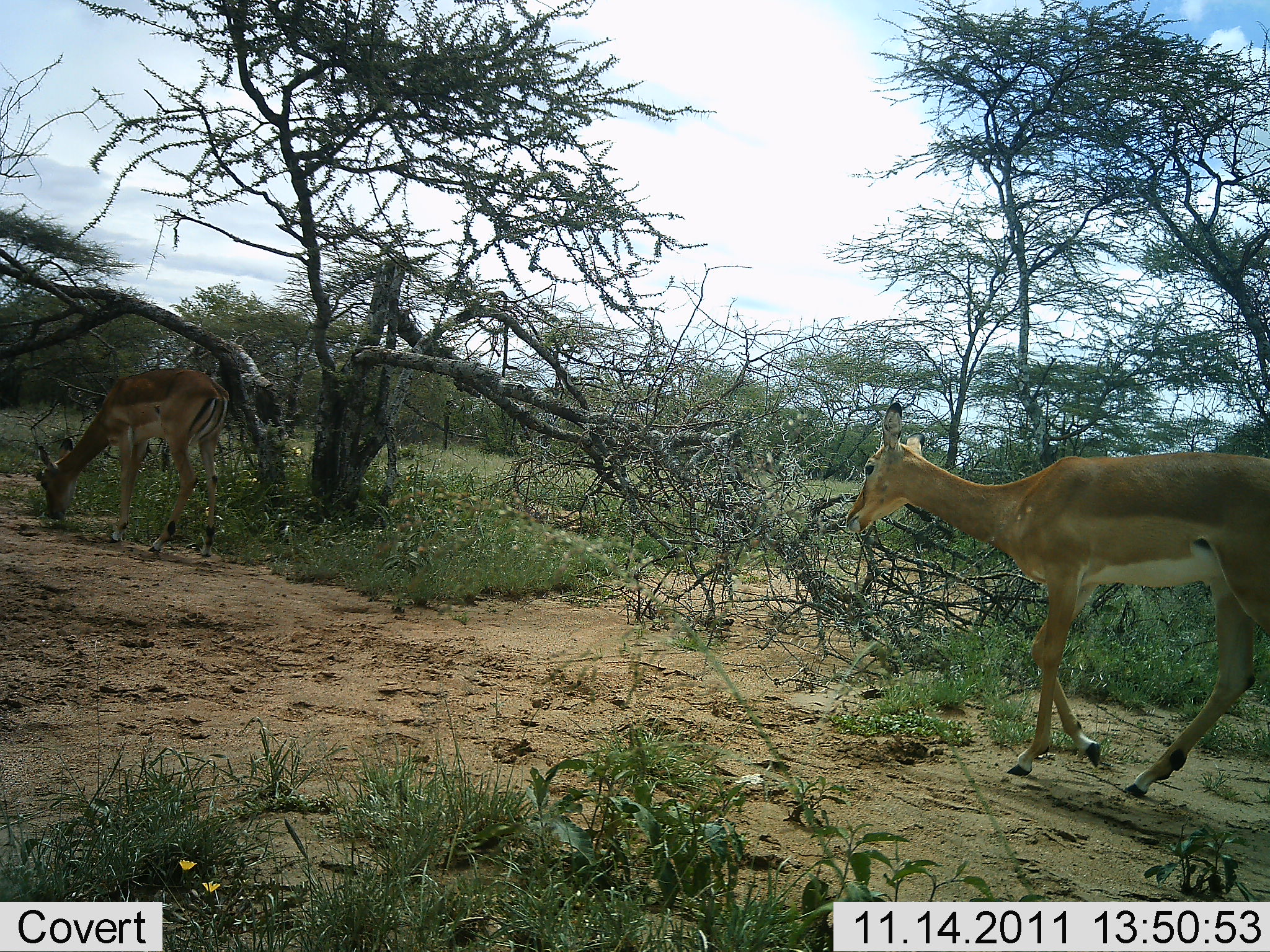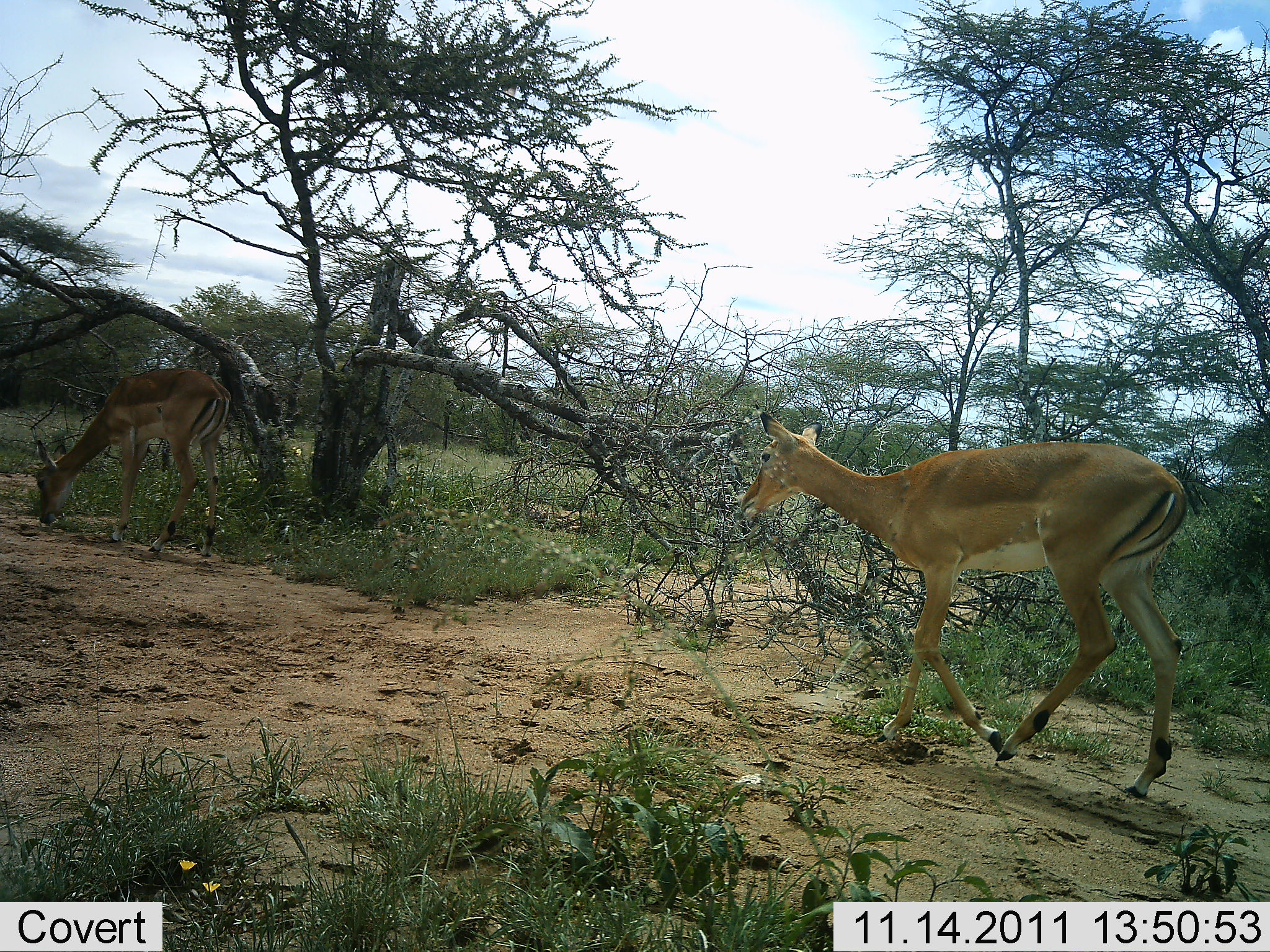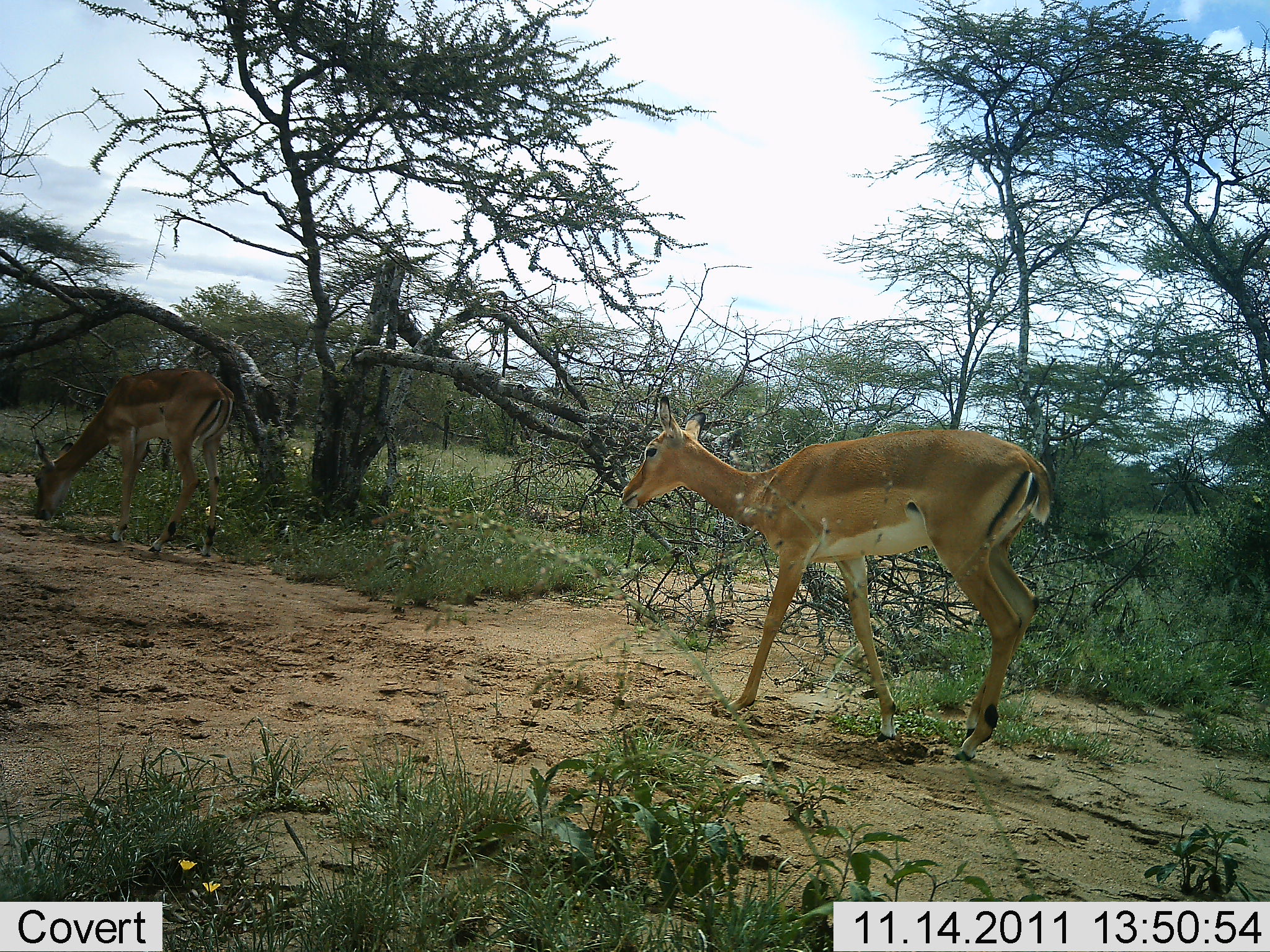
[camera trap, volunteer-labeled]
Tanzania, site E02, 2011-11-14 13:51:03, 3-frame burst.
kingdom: Animalia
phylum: Chordata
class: Mammalia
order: Artiodactyla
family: Bovidae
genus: Aepyceros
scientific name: Aepyceros melampus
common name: impala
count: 2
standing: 17%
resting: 0%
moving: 100%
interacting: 0%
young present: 0%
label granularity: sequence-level